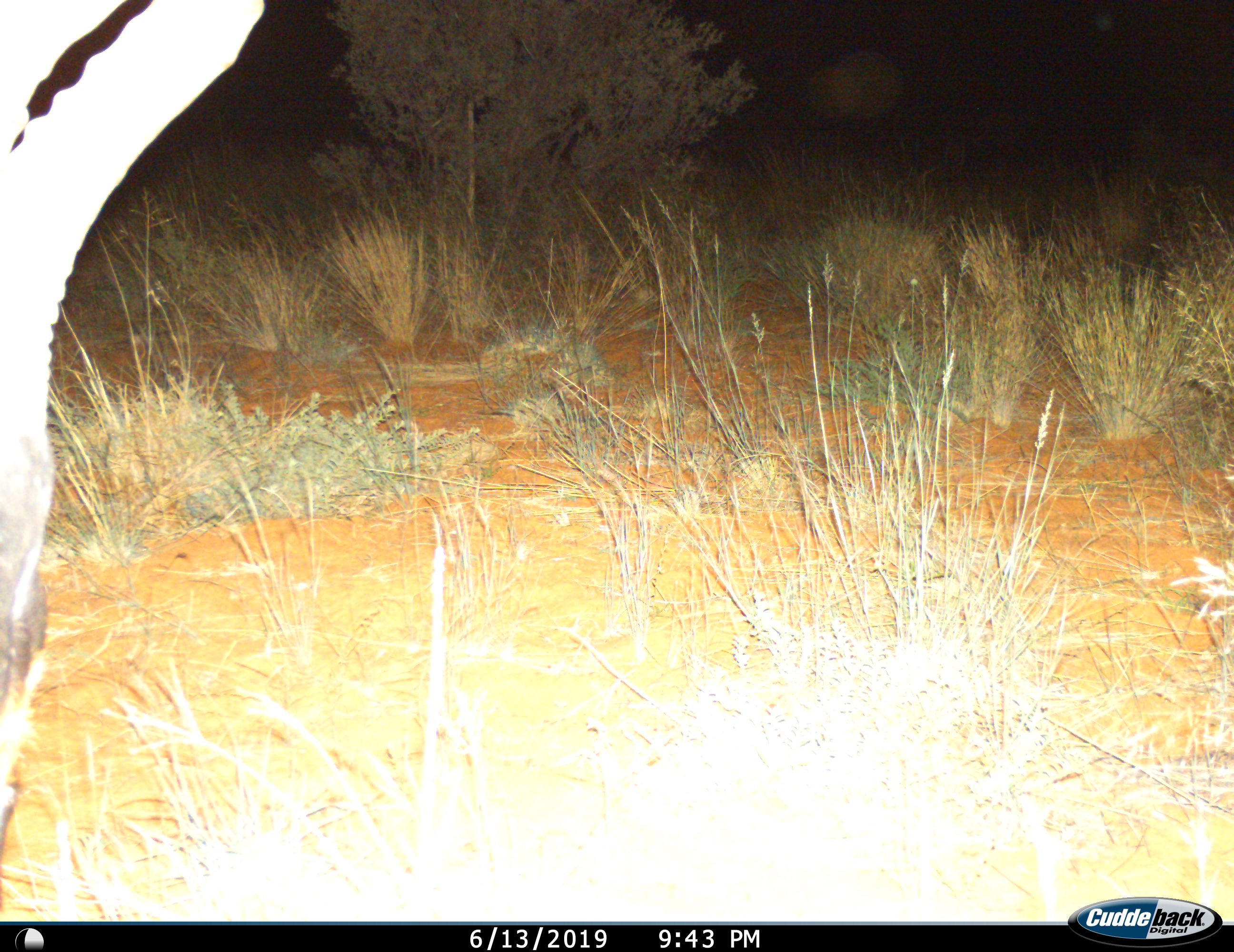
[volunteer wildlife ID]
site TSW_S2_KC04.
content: unidentified animal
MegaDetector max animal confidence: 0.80